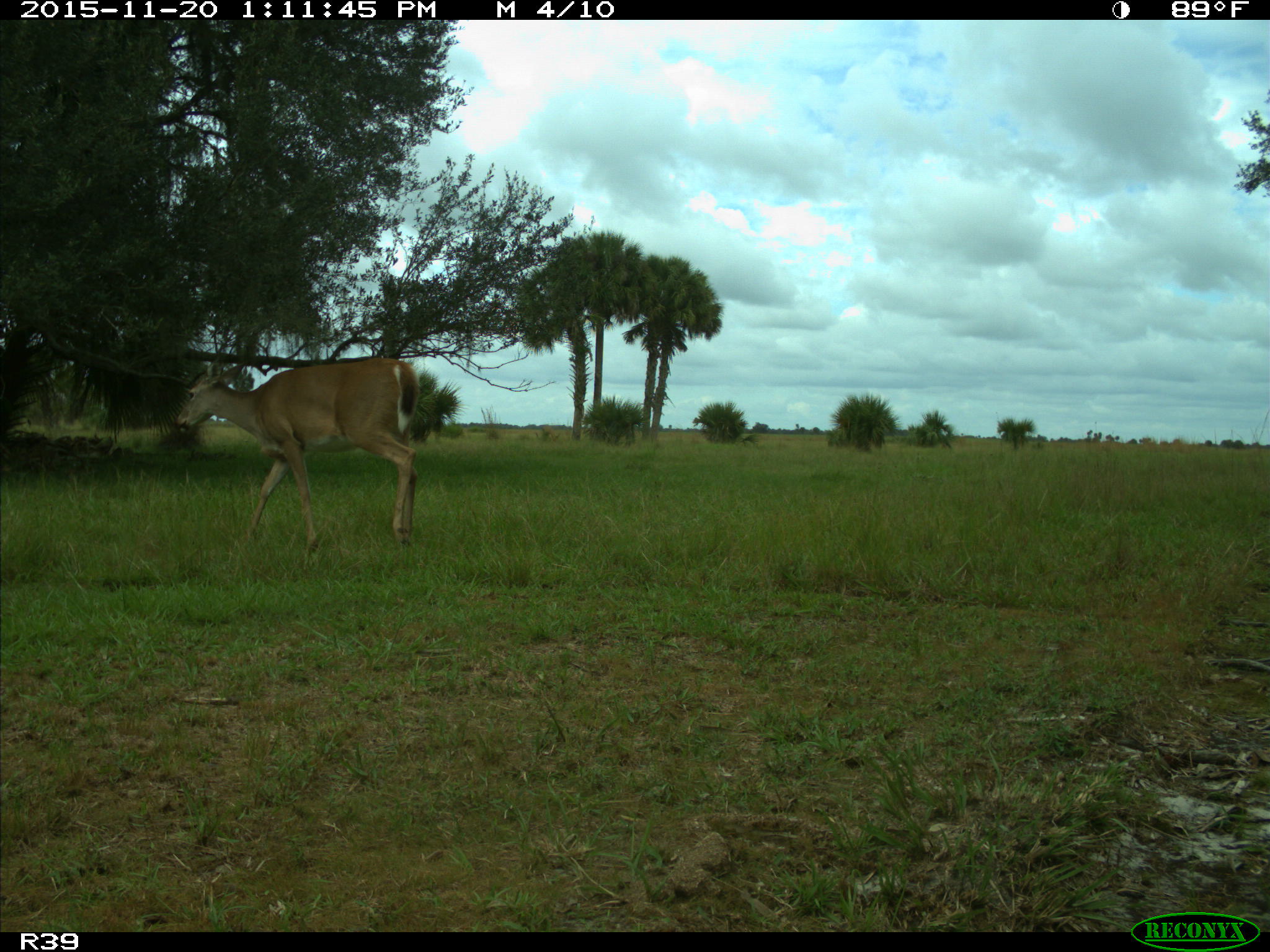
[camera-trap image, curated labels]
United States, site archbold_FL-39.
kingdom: Animalia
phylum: Chordata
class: Mammalia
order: Artiodactyla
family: Cervidae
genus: Odocoileus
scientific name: Odocoileus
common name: deer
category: unidentified deer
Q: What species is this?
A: Unidentified deer (deer) (Odocoileus).